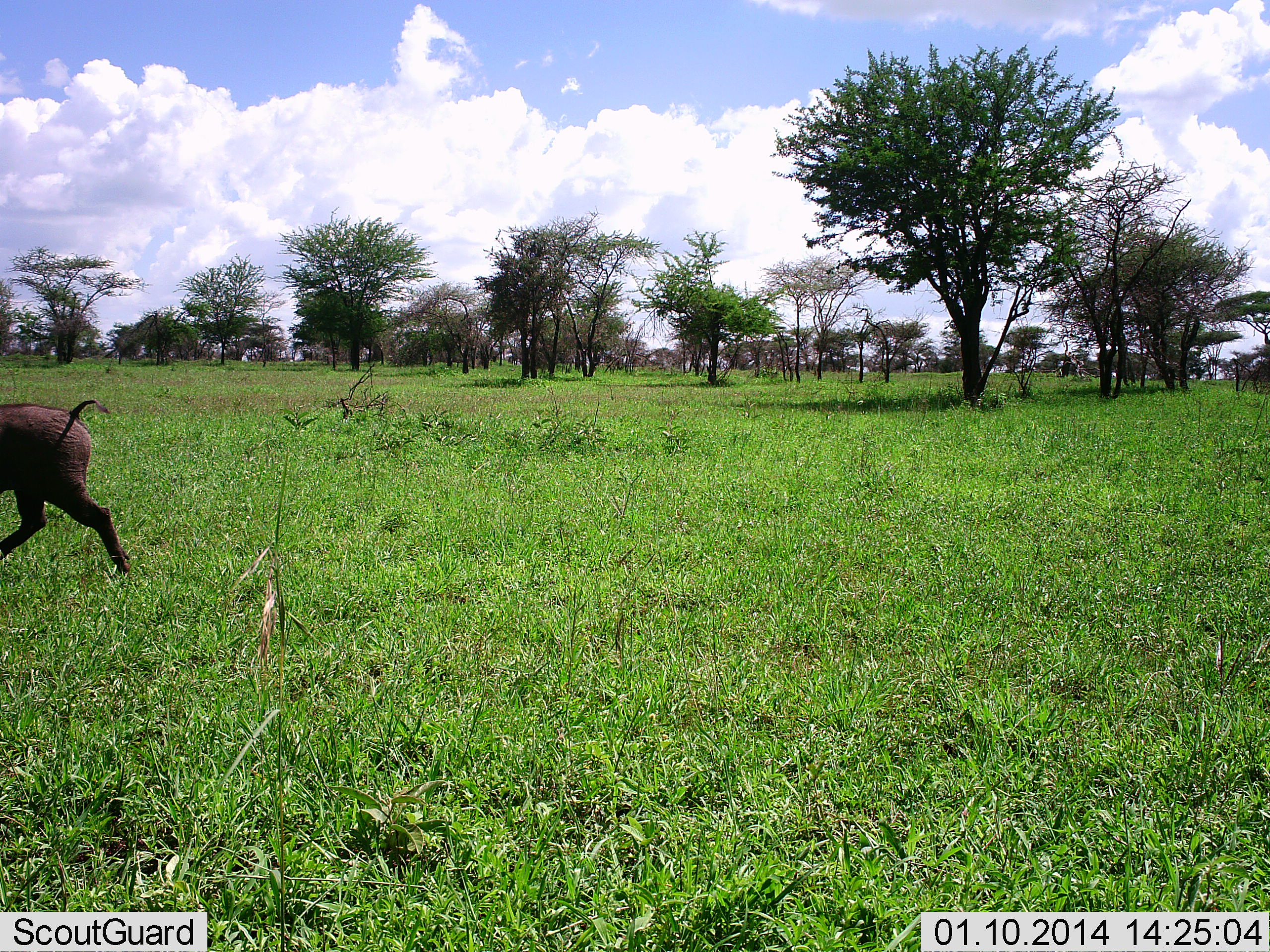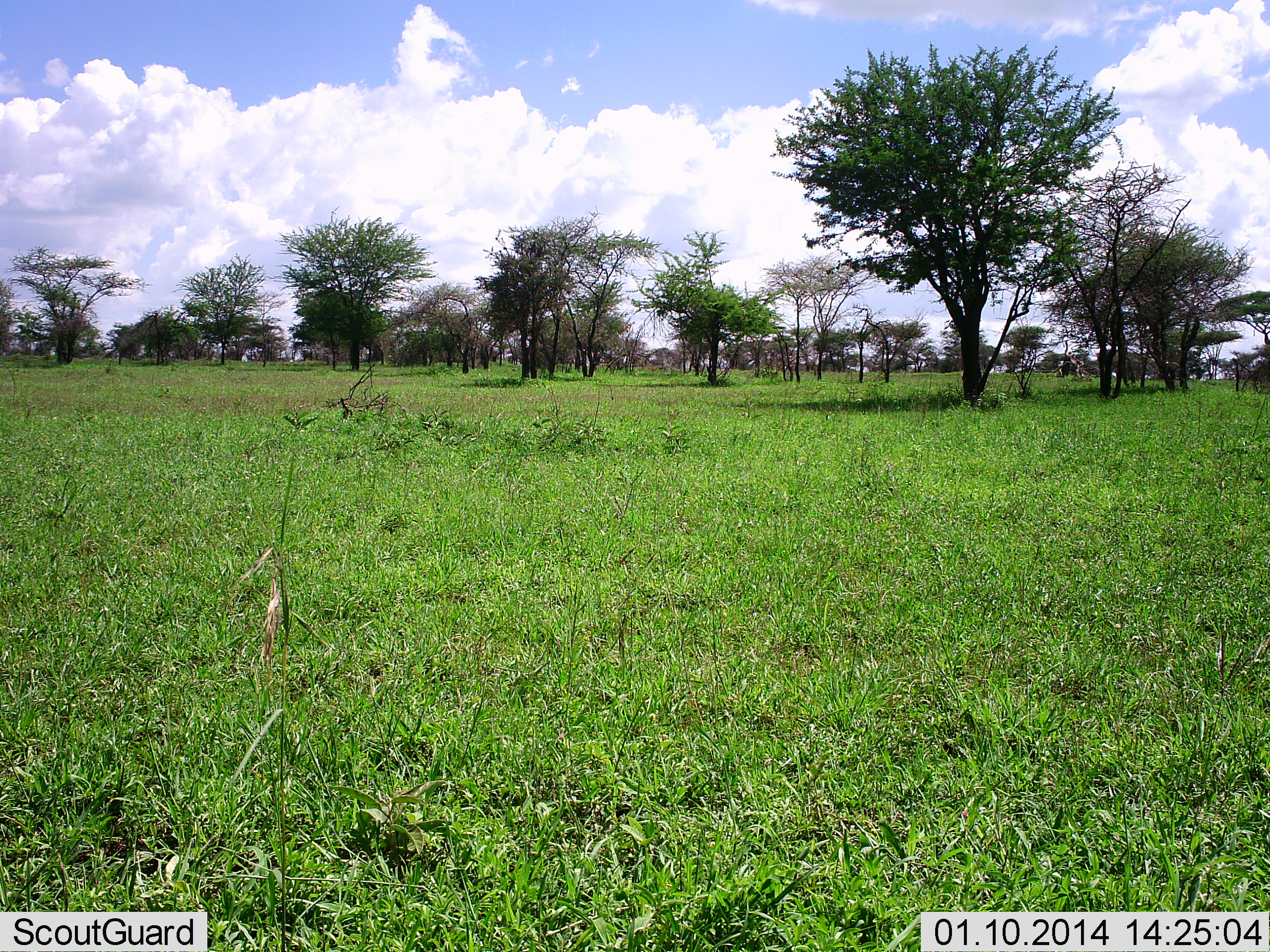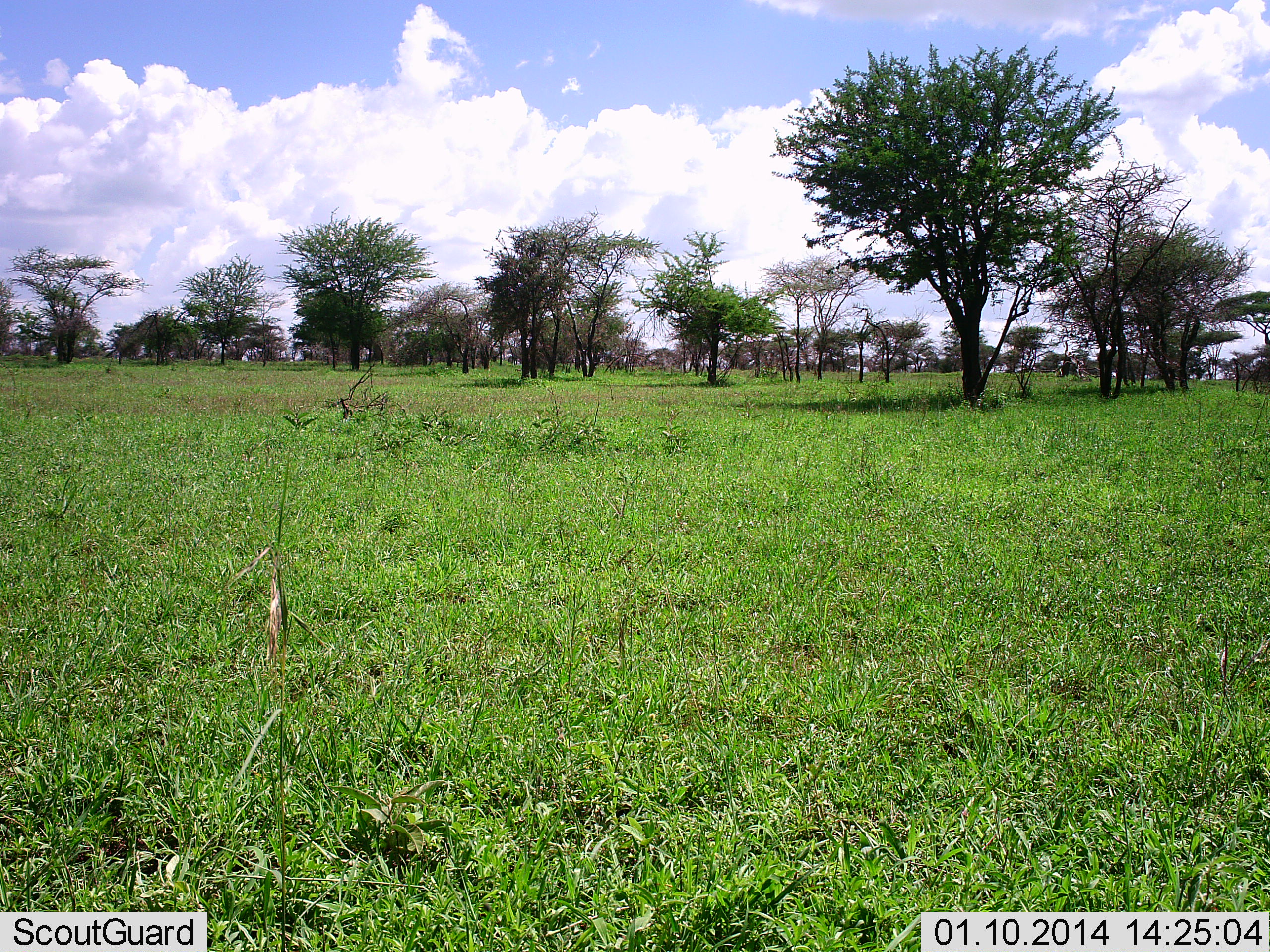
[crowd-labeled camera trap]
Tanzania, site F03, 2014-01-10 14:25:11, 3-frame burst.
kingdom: Animalia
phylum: Chordata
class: Mammalia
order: Artiodactyla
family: Suidae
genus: Phacochoerus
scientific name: Phacochoerus africanus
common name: warthog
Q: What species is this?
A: Warthog (Phacochoerus africanus).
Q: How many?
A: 1.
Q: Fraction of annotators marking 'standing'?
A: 0%.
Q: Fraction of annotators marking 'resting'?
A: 0%.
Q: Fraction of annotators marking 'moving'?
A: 100%.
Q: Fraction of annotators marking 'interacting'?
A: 0%.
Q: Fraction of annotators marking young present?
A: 0%.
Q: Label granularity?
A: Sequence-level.